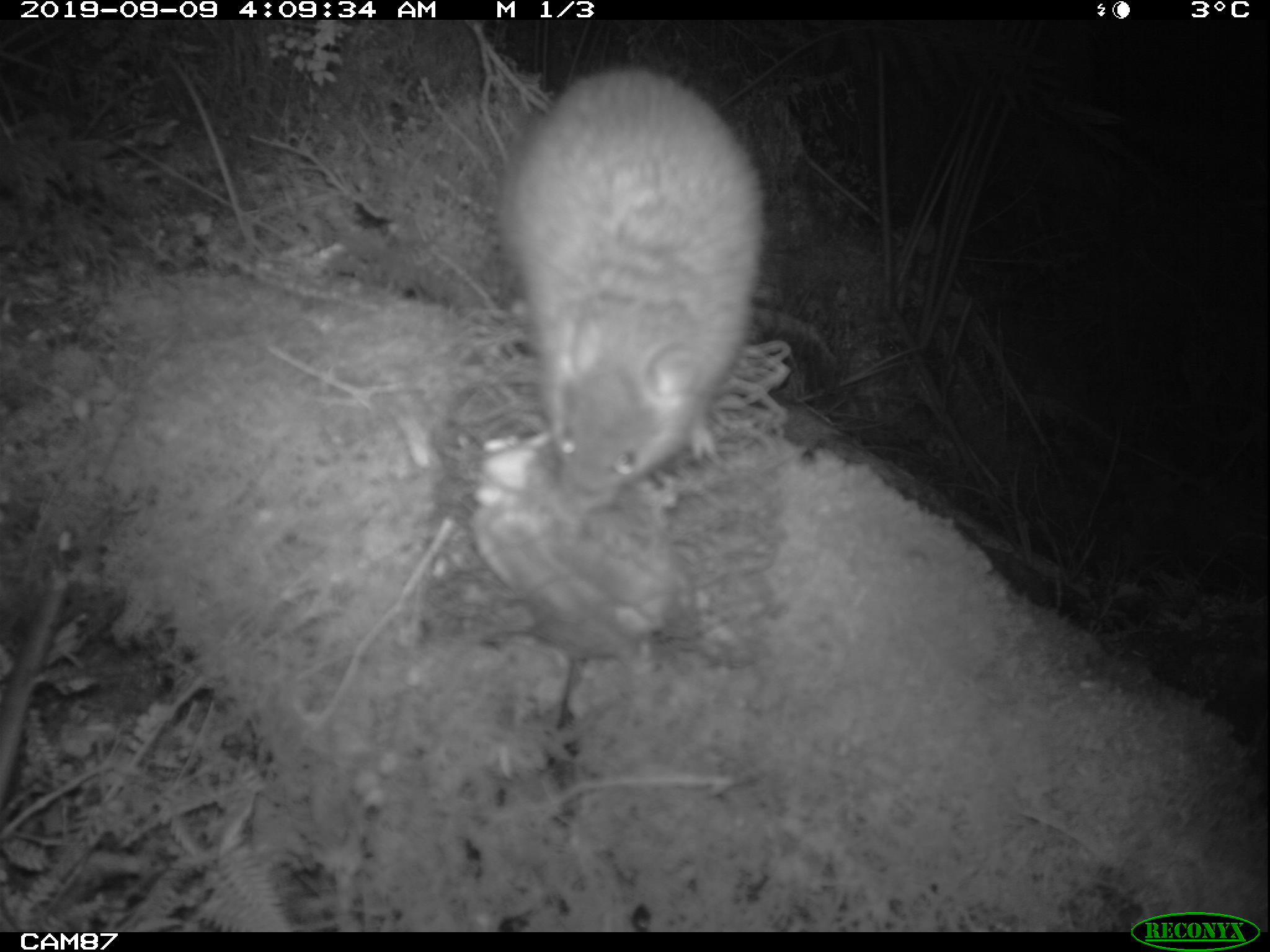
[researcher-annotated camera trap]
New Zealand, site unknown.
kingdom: Animalia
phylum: Chordata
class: Mammalia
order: Rodentia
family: Muridae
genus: Rattus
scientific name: Rattus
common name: rat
Rat (Rattus).